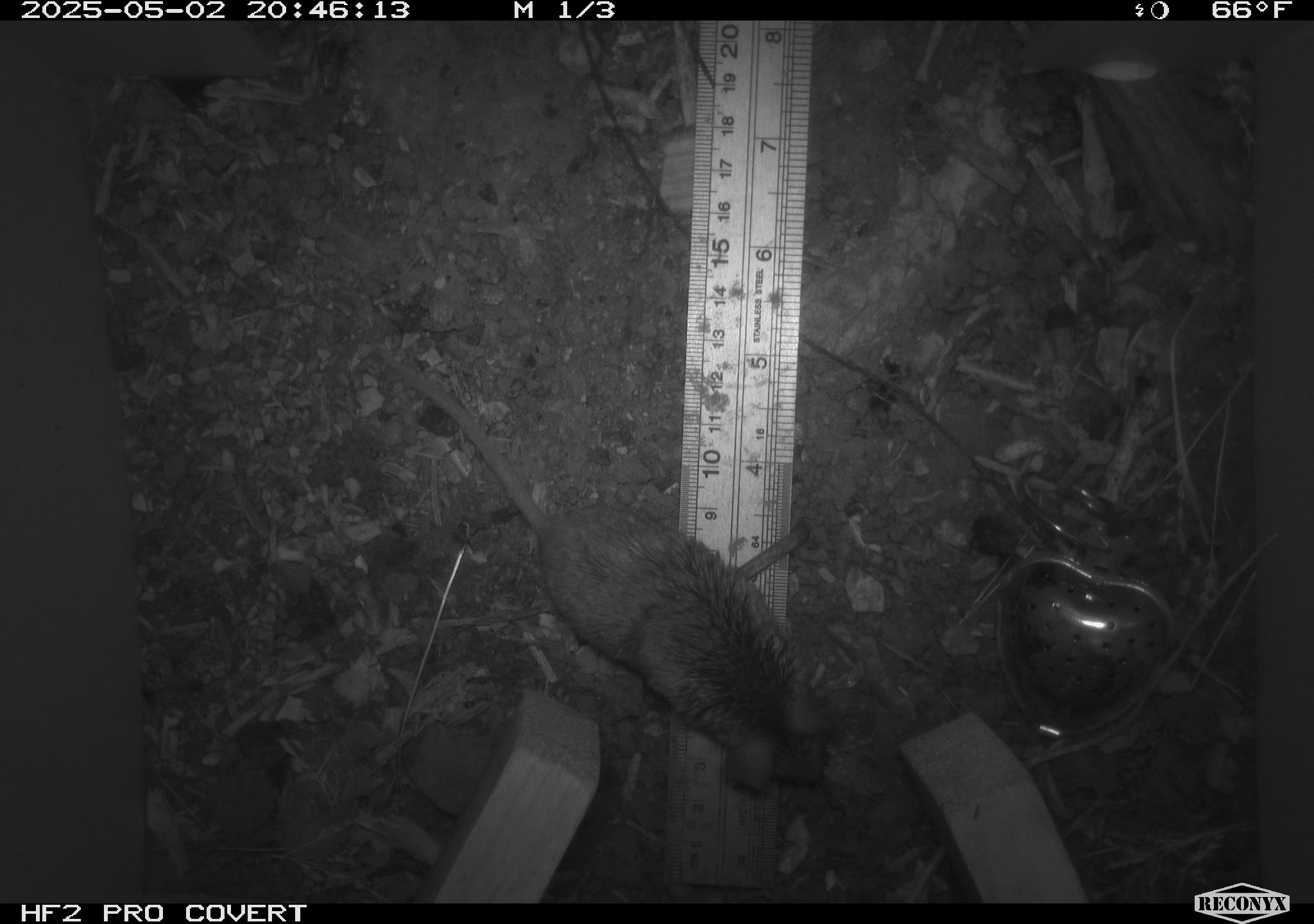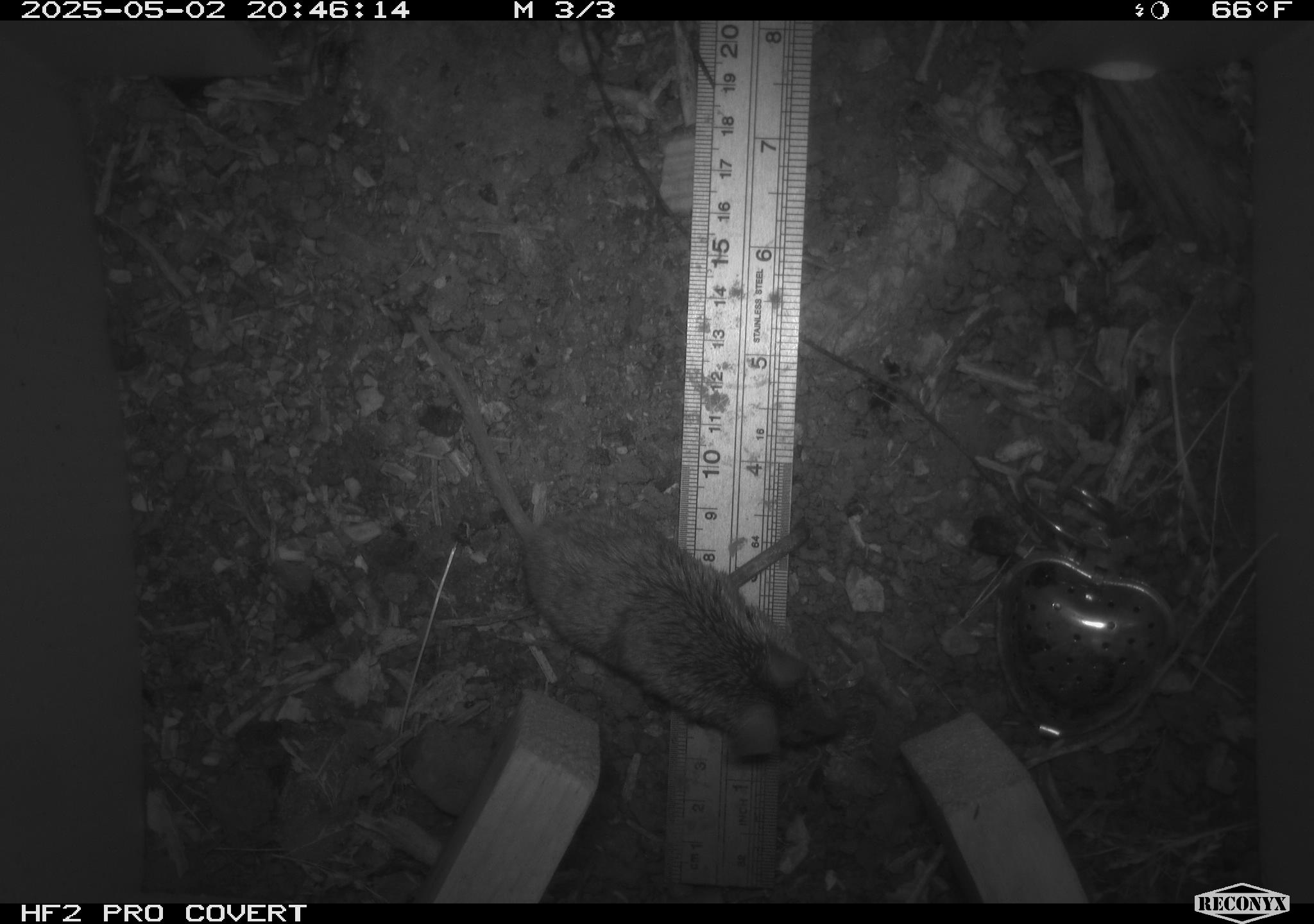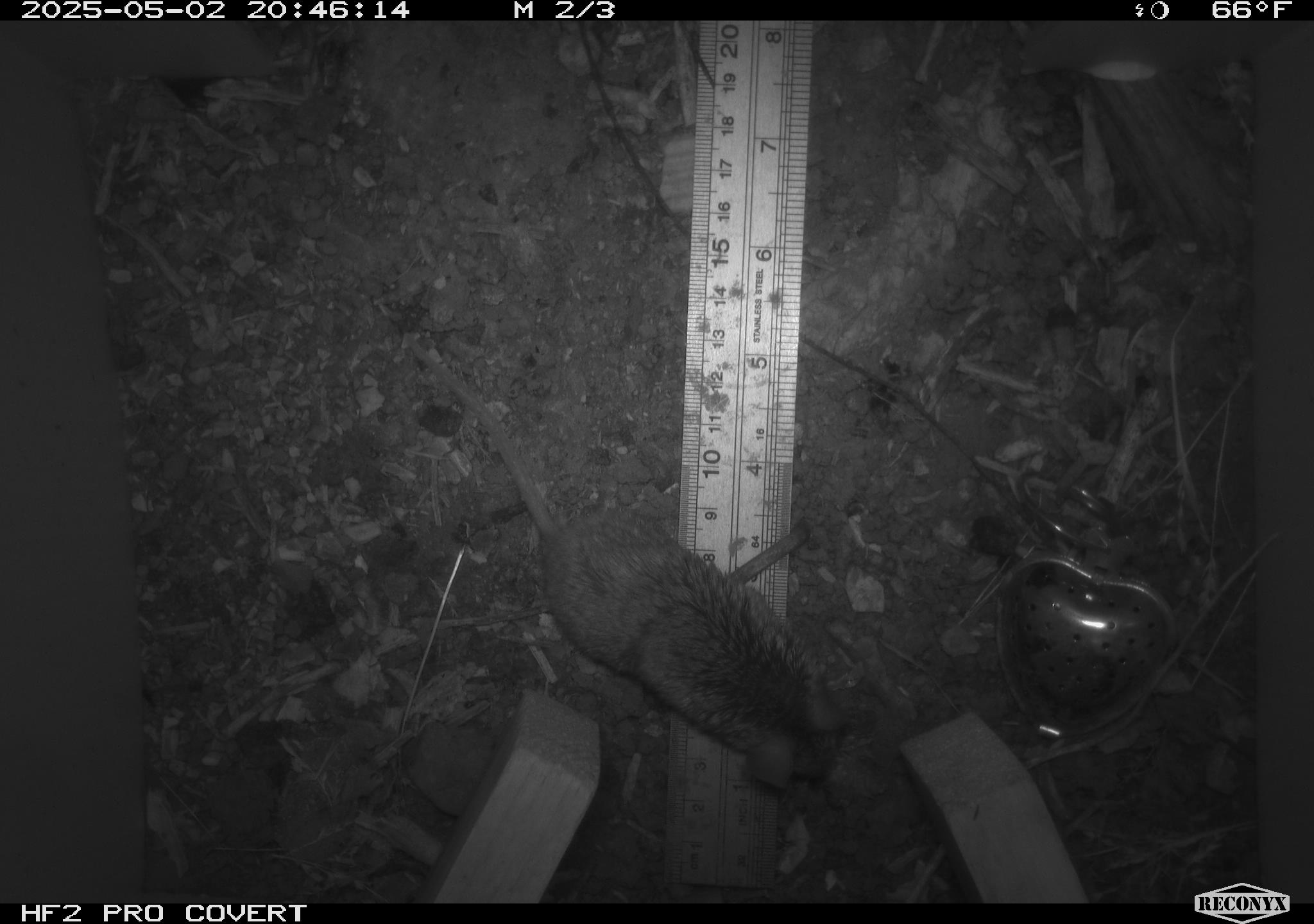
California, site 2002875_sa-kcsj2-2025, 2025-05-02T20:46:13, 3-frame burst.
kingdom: Animalia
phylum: Chordata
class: Mammalia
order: Rodentia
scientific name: Rodentia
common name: rodent